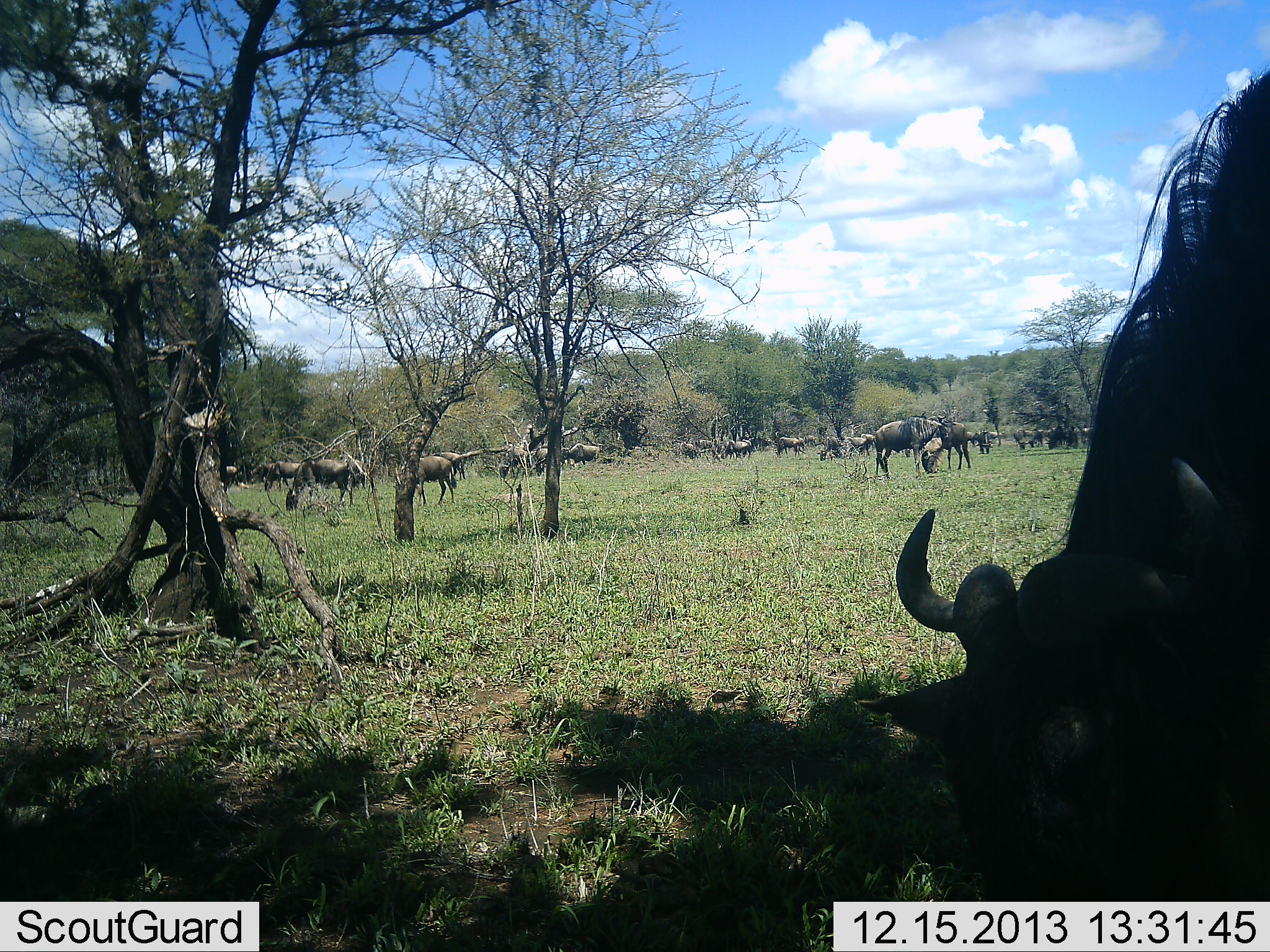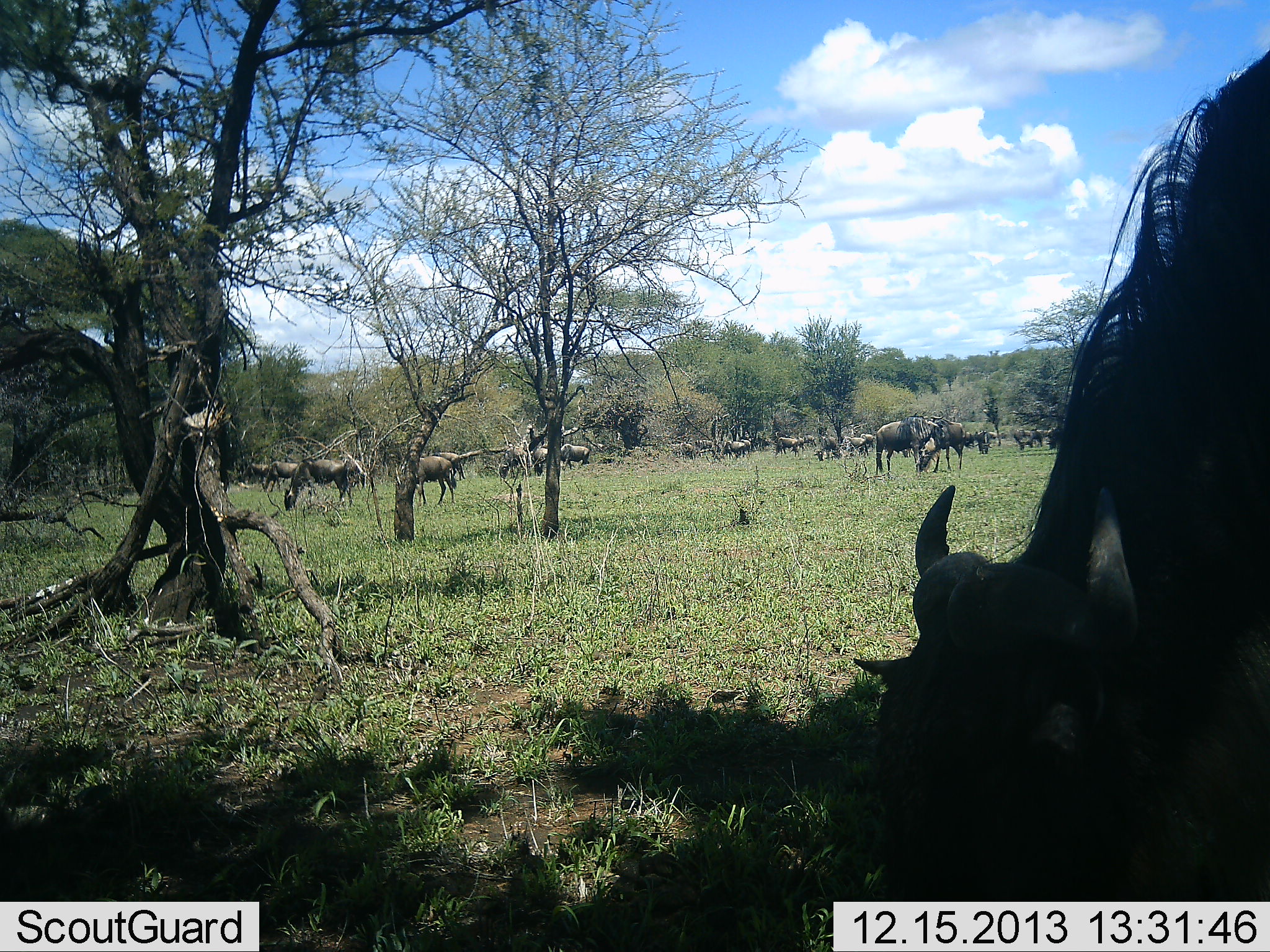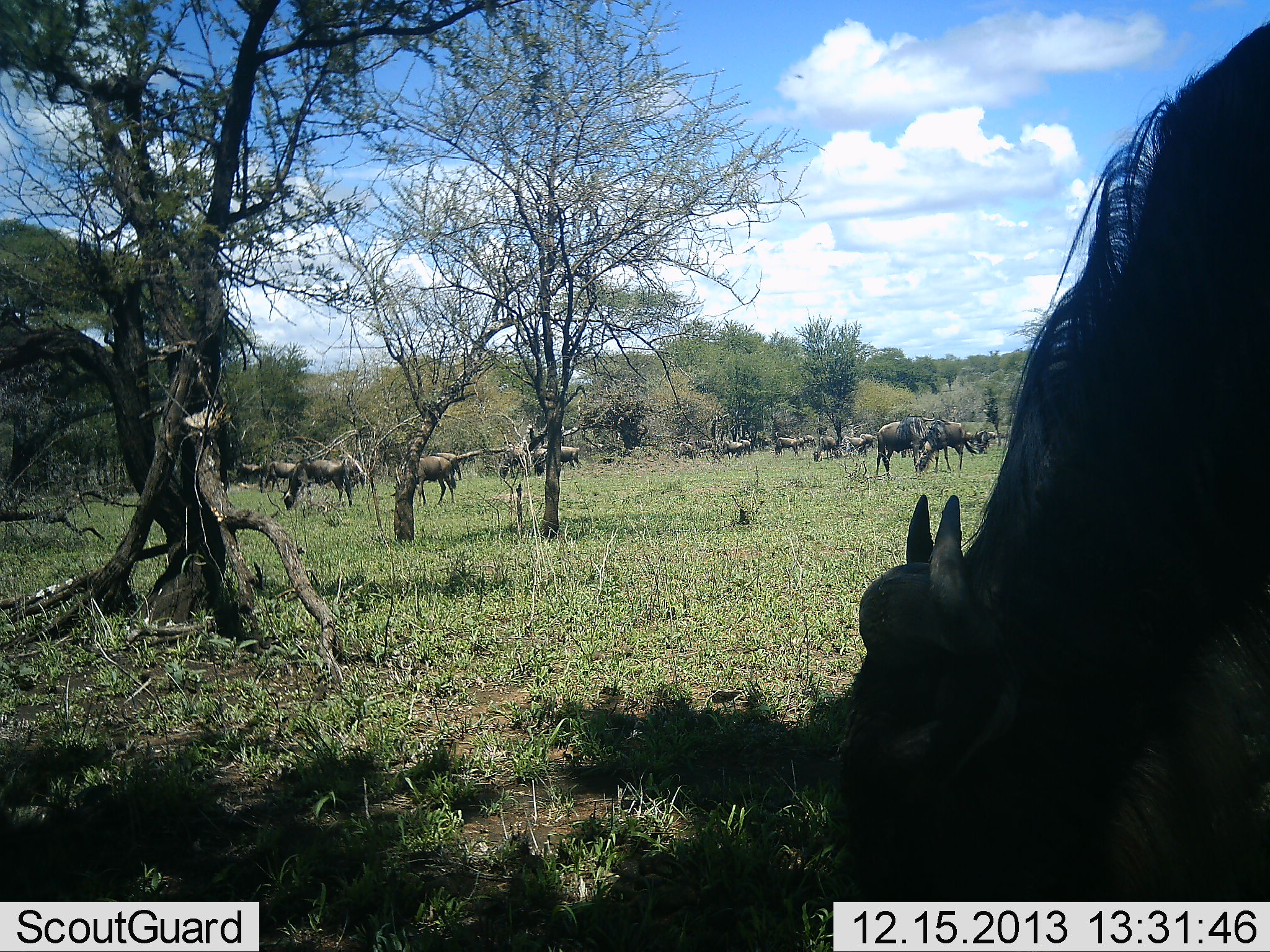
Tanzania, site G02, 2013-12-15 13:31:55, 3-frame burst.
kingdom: Animalia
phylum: Chordata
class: Mammalia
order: Artiodactyla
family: Bovidae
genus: Connochaetes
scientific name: Connochaetes taurinus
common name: blue wildebeest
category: wildebeest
Wildebeest (blue wildebeest) (Connochaetes taurinus), count 11-50. Behavior (volunteer vote fractions): standing 54%, resting 17%, moving 34%, interacting 2%. Young present (vote fraction): 2%. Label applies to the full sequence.